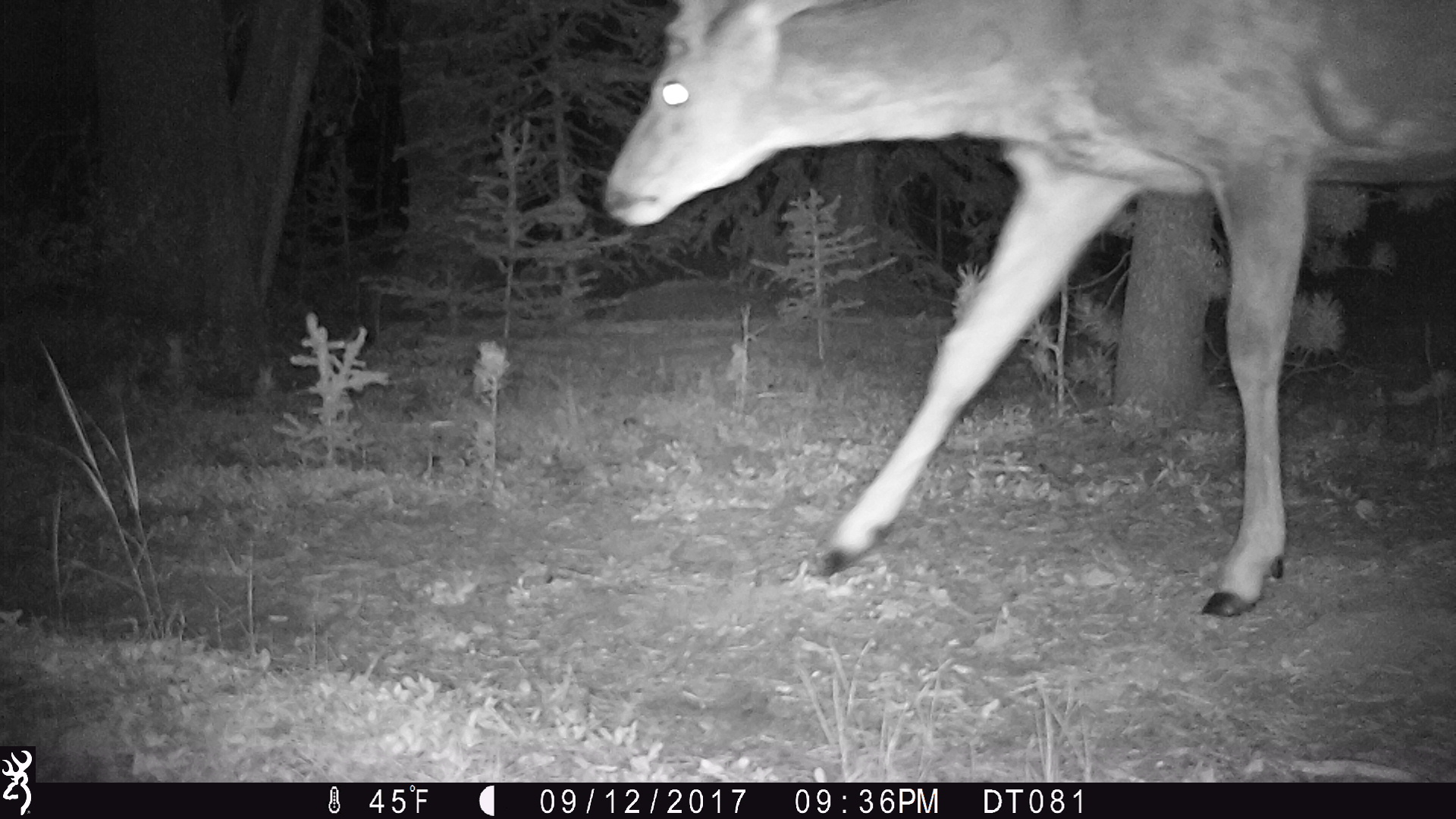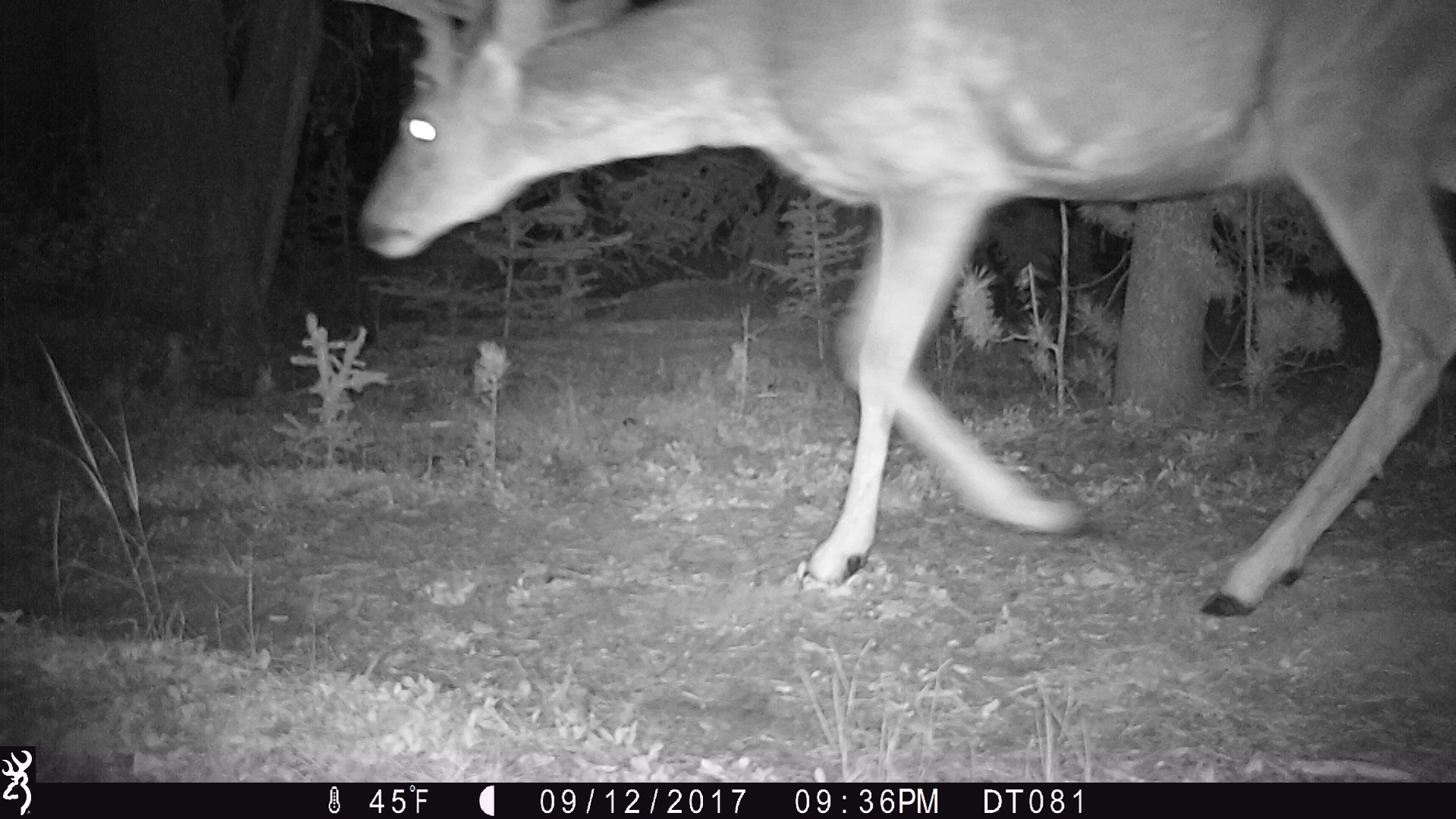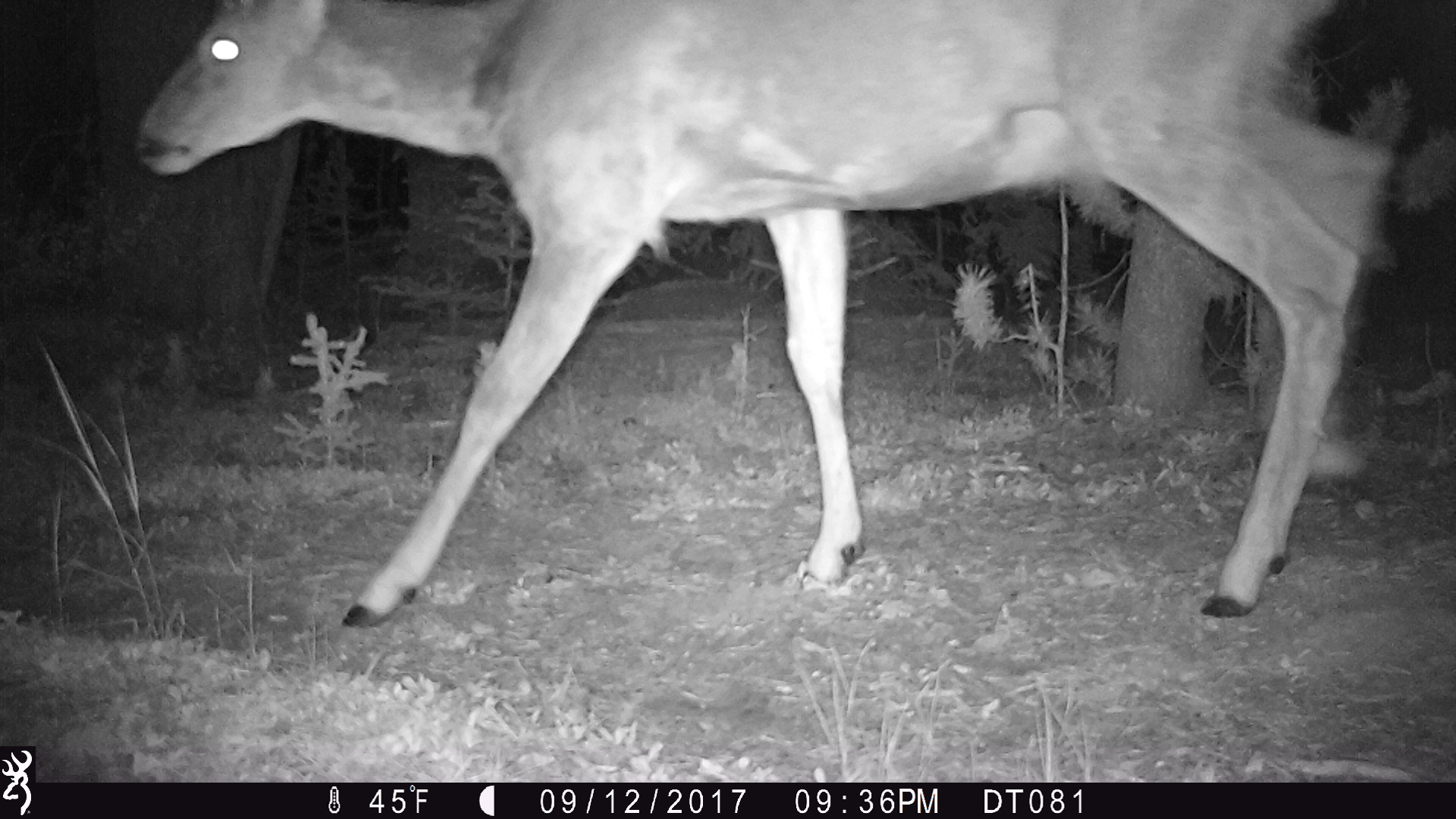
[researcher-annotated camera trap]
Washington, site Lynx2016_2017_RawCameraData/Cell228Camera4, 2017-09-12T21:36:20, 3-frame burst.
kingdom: Animalia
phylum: Chordata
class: Mammalia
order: Artiodactyla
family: Cervidae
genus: Odocoileus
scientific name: Odocoileus hemionus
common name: mule deer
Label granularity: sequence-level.